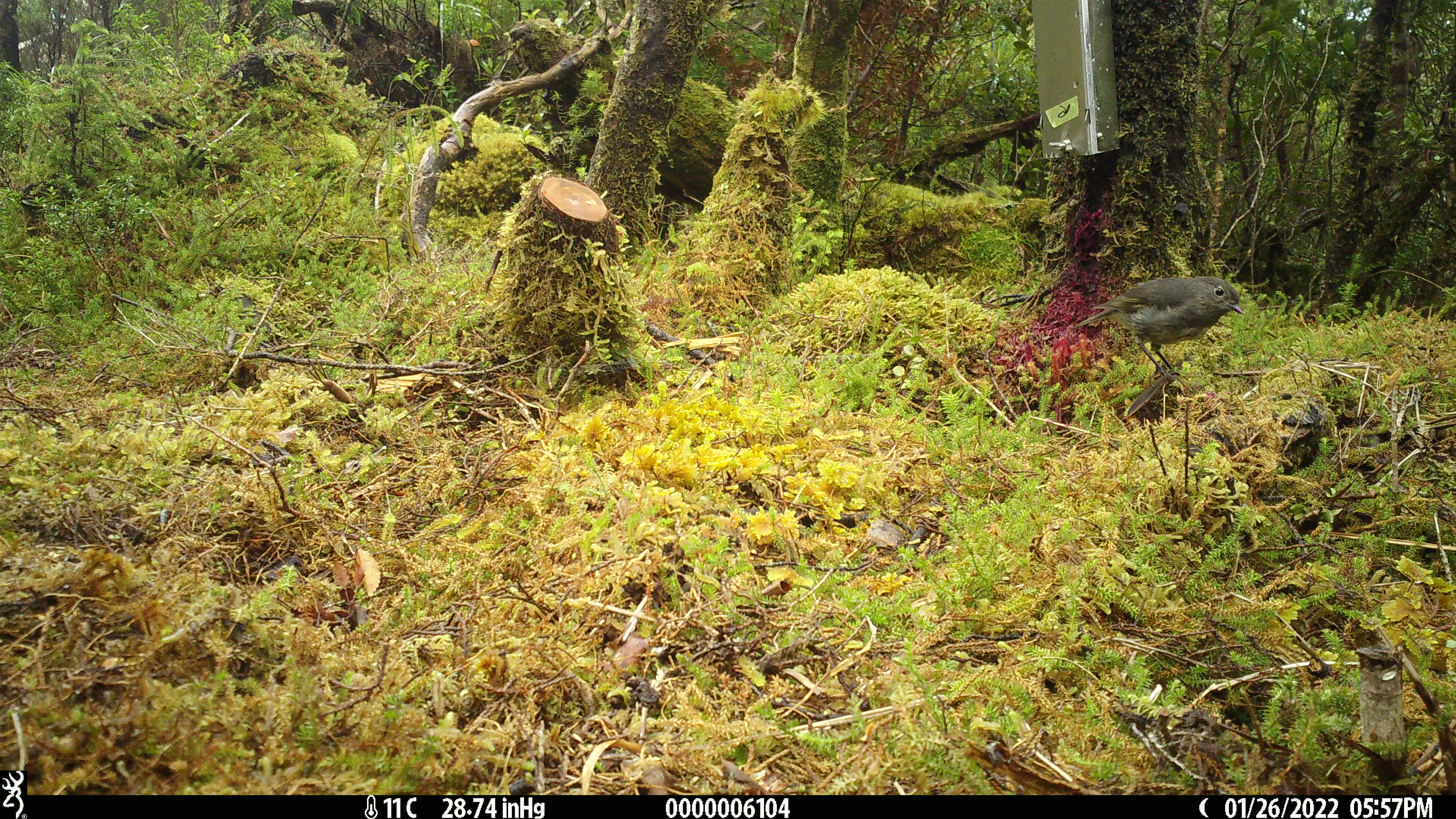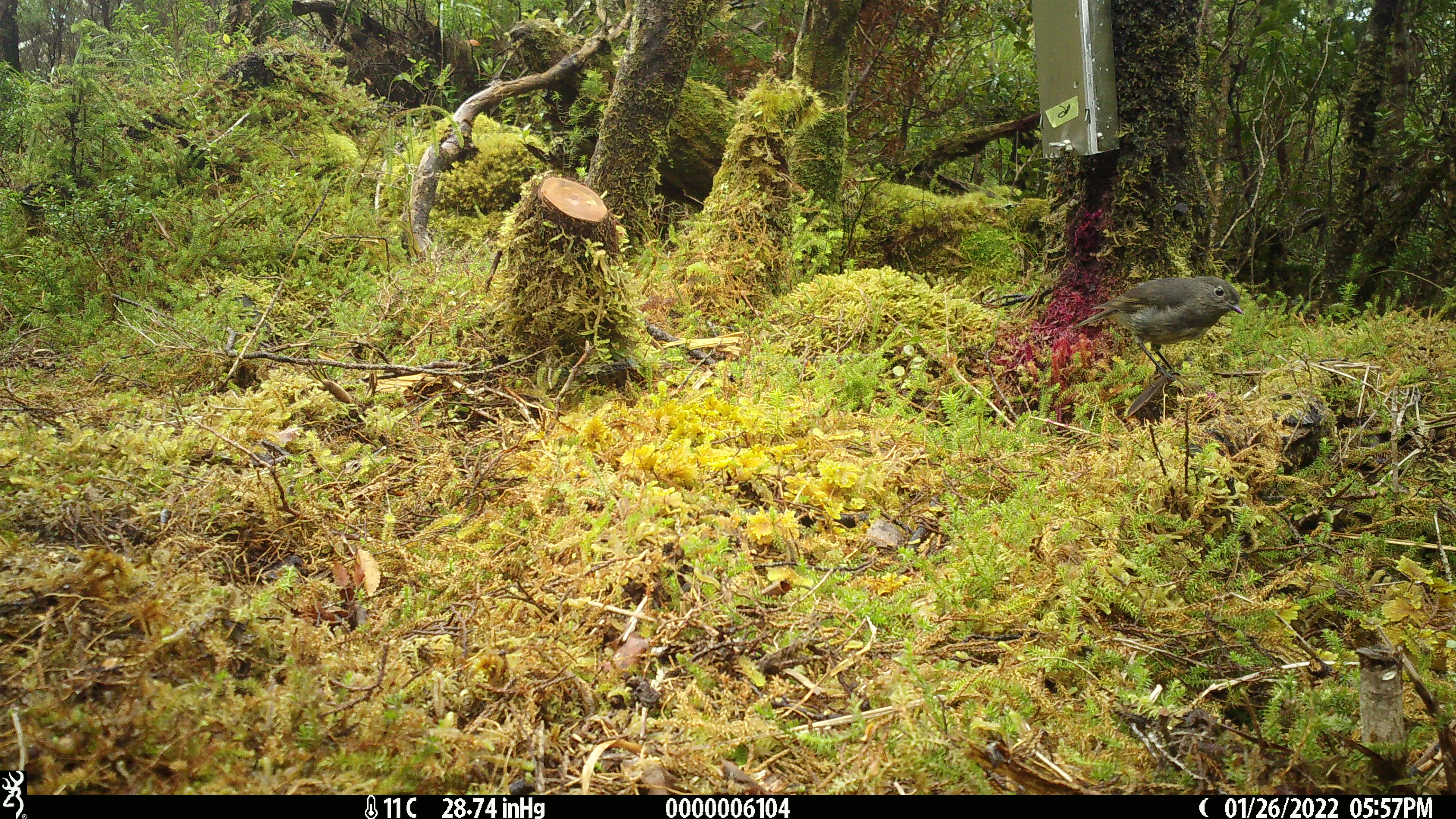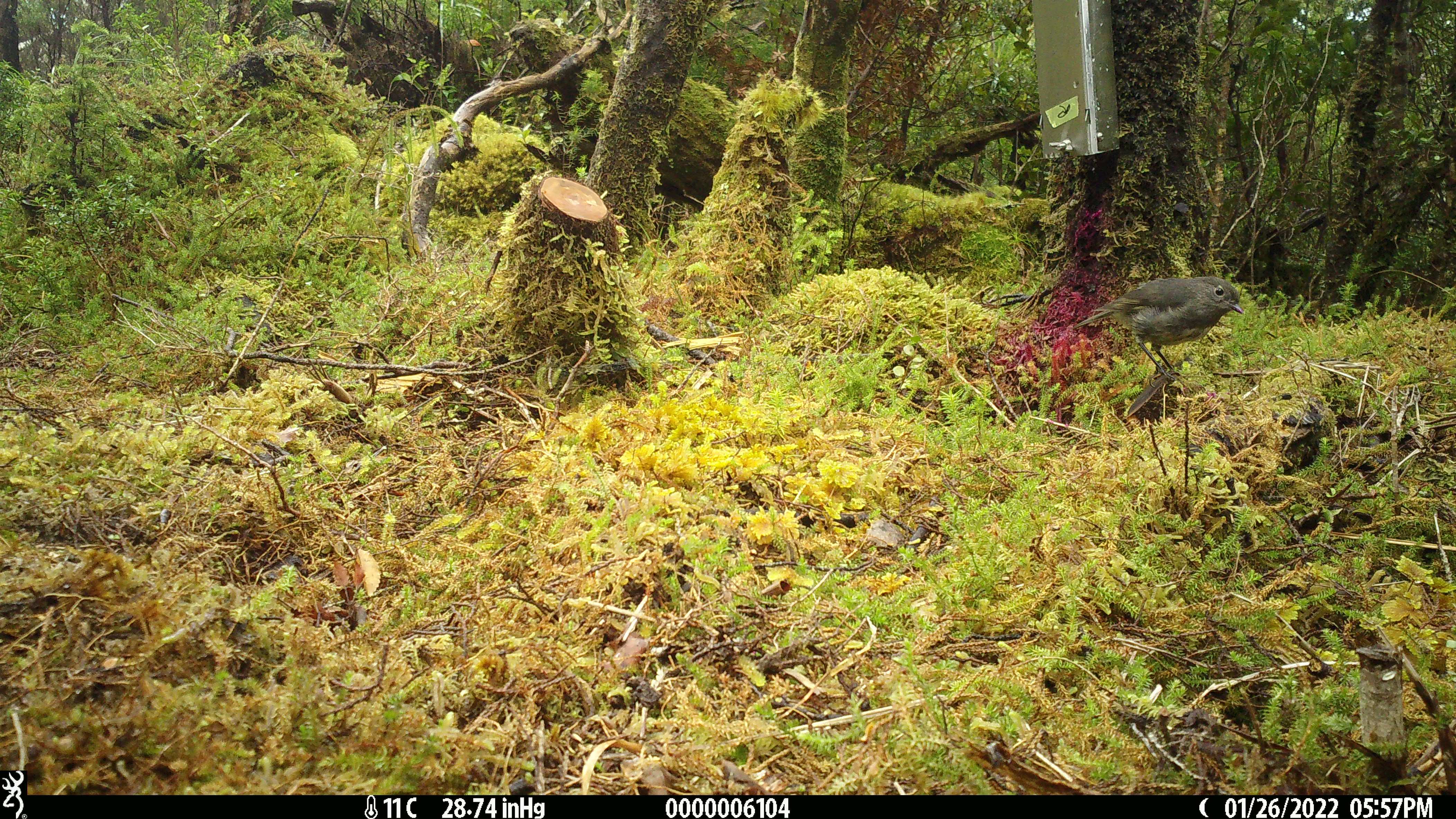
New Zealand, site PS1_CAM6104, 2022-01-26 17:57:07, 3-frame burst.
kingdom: Animalia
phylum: Chordata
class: Aves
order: Passeriformes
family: Petroicidae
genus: Petroica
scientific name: Petroica australis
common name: new zealand robin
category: robin